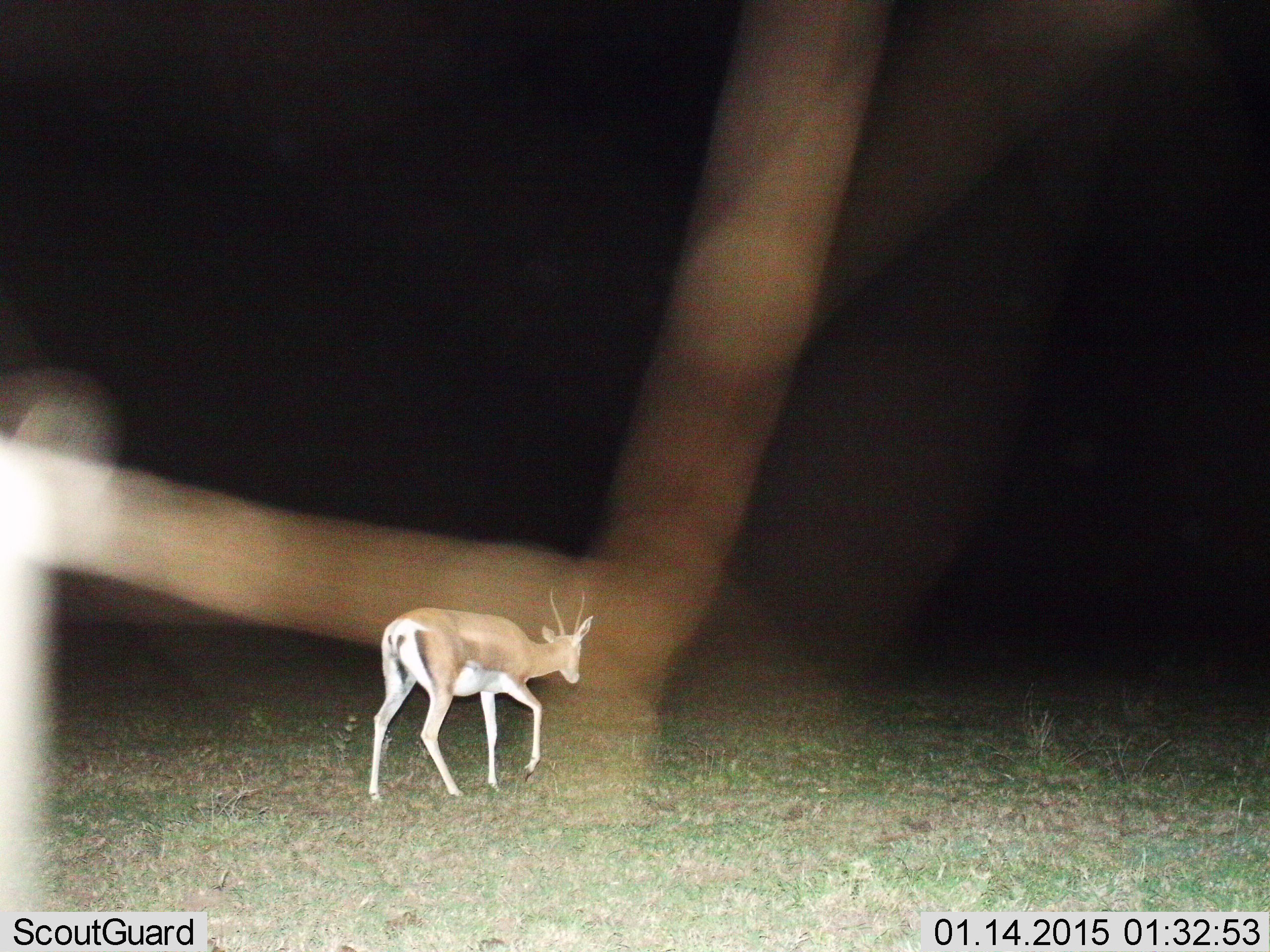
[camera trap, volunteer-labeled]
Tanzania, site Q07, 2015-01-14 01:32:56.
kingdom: Animalia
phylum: Chordata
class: Mammalia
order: Artiodactyla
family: Bovidae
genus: Nanger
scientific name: Nanger granti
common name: grant's gazelle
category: gazellegrants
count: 1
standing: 0%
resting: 0%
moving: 100%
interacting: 0%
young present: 0%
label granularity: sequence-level